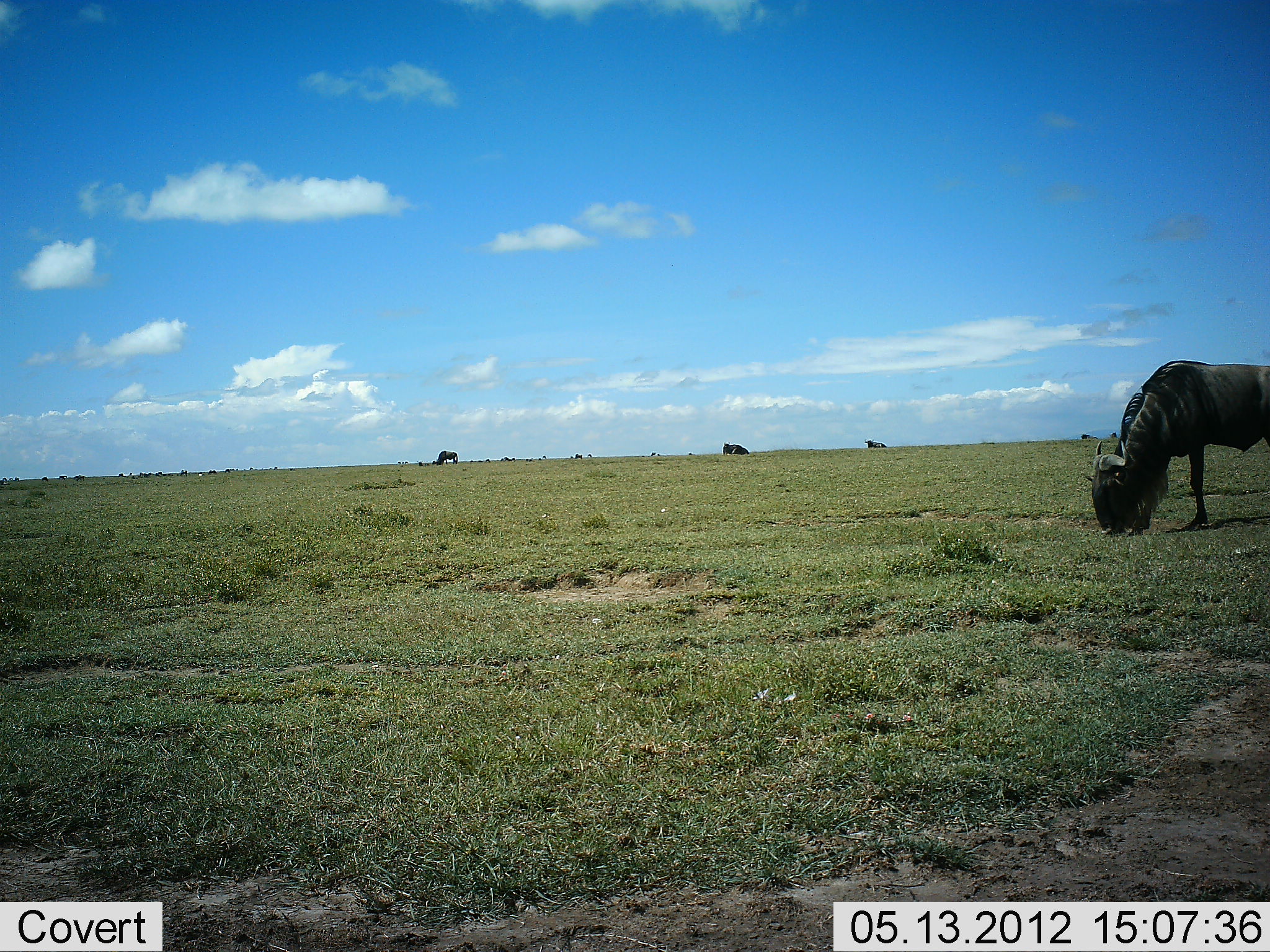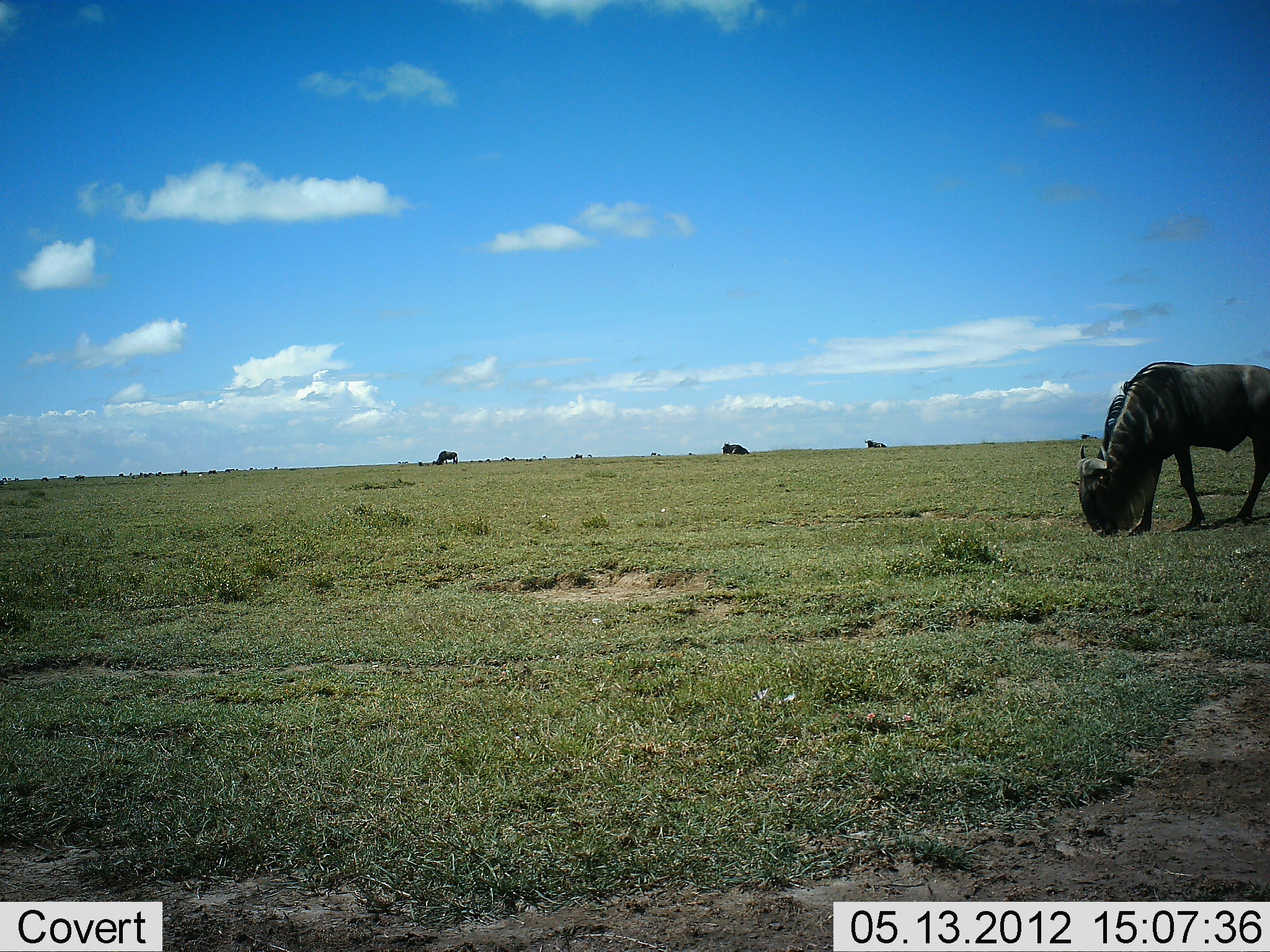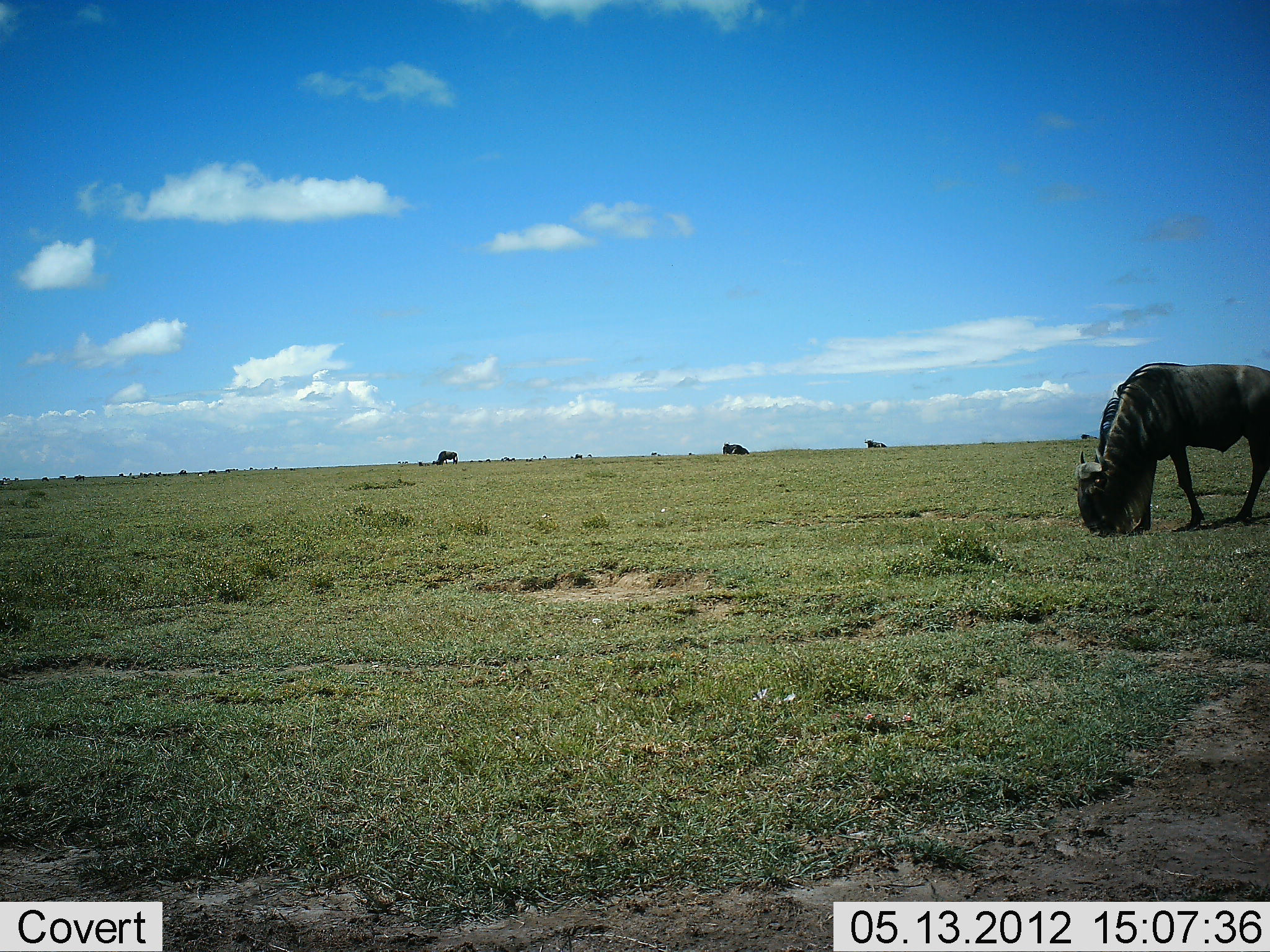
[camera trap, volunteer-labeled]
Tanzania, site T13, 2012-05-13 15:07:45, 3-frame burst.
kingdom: Animalia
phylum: Chordata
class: Mammalia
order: Artiodactyla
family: Bovidae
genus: Connochaetes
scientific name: Connochaetes taurinus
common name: blue wildebeest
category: wildebeest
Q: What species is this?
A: Wildebeest (blue wildebeest) (Connochaetes taurinus).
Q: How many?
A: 5.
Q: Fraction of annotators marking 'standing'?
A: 40%.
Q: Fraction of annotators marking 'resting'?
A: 30%.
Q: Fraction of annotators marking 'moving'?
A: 0%.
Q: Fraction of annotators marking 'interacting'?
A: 0%.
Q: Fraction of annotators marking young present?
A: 0%.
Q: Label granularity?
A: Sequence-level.